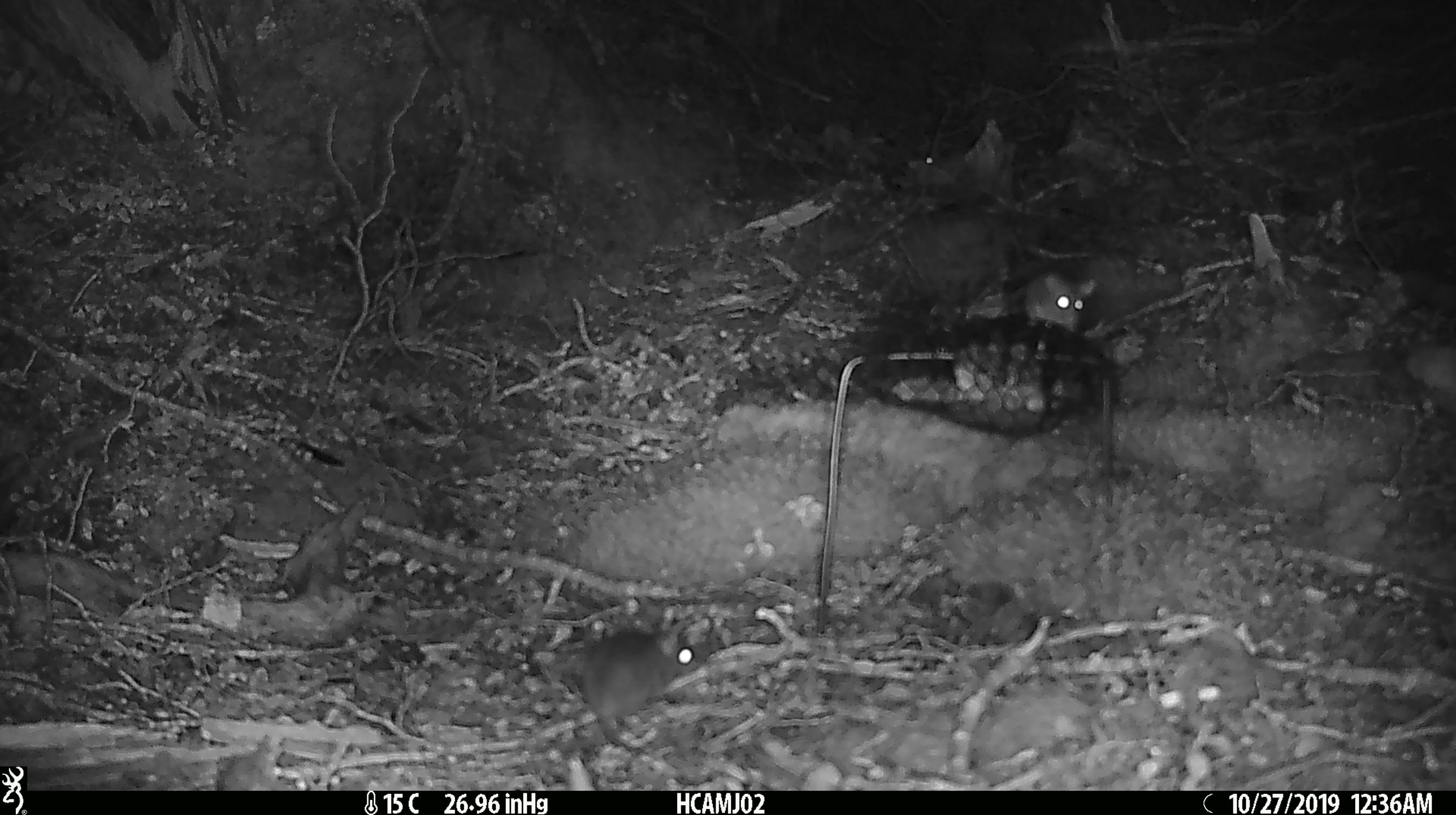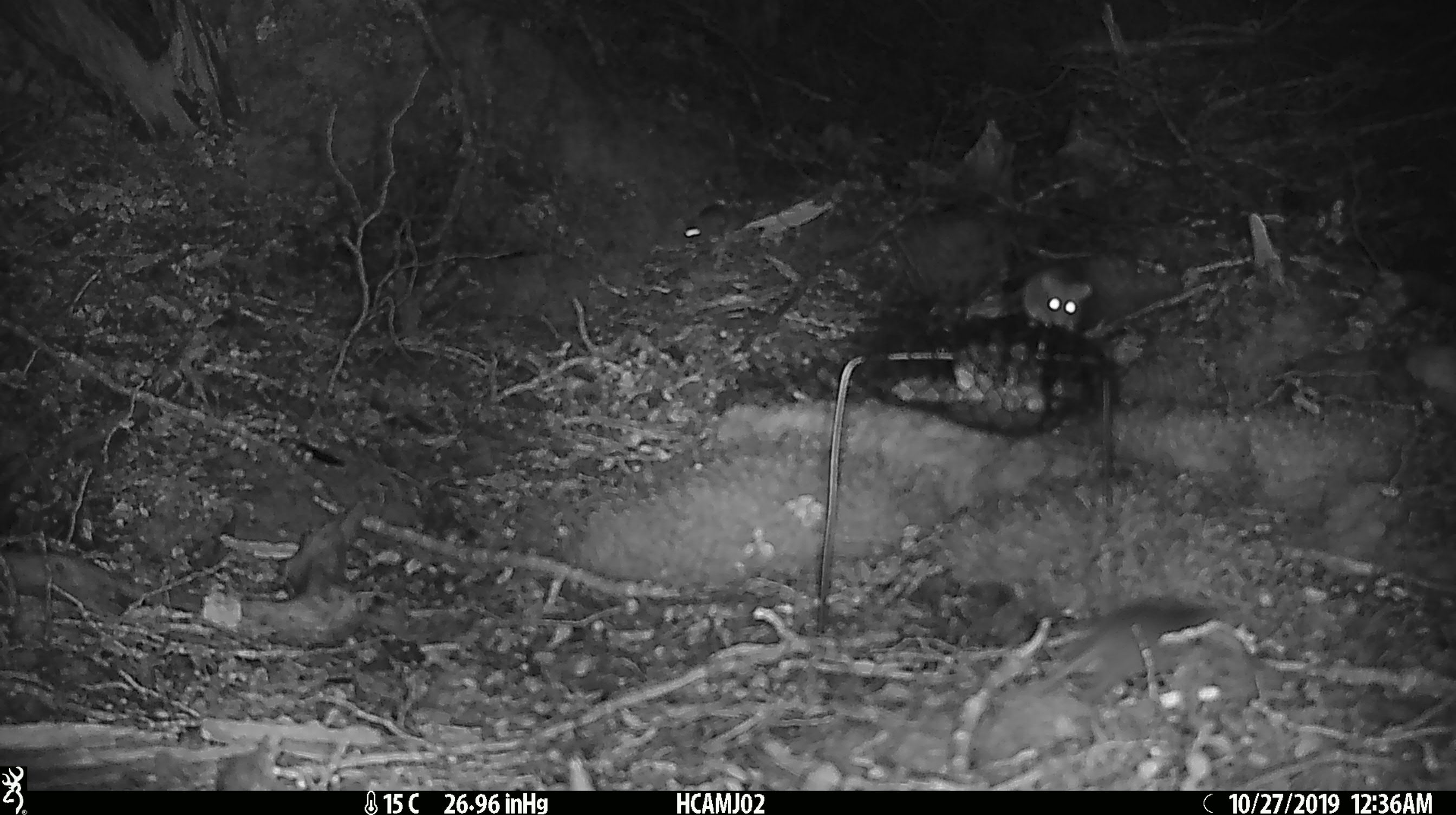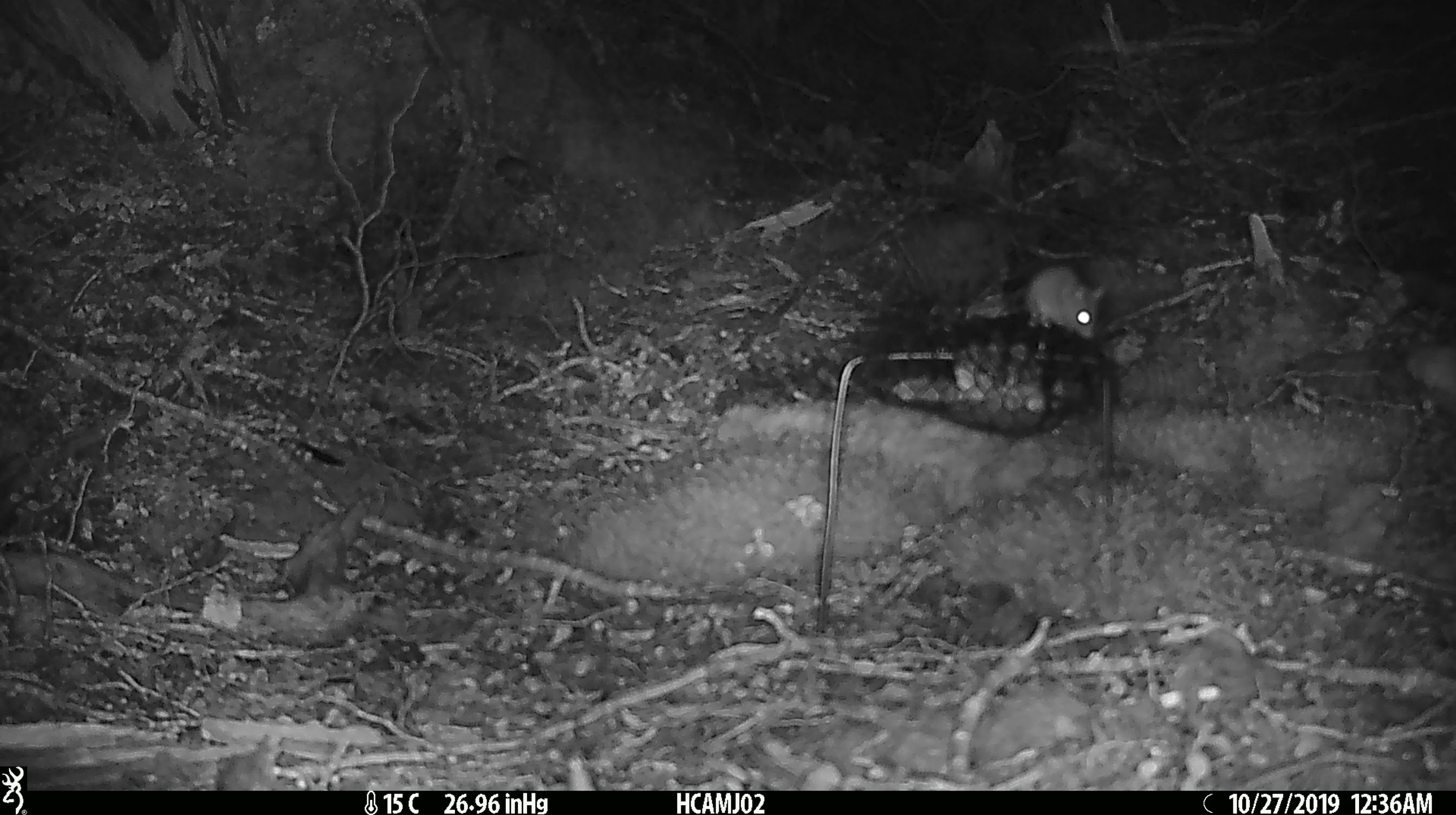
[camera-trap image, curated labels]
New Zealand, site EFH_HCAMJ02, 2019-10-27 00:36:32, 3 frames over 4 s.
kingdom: Animalia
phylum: Chordata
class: Mammalia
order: Rodentia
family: Muridae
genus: Mus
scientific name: Mus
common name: mouse